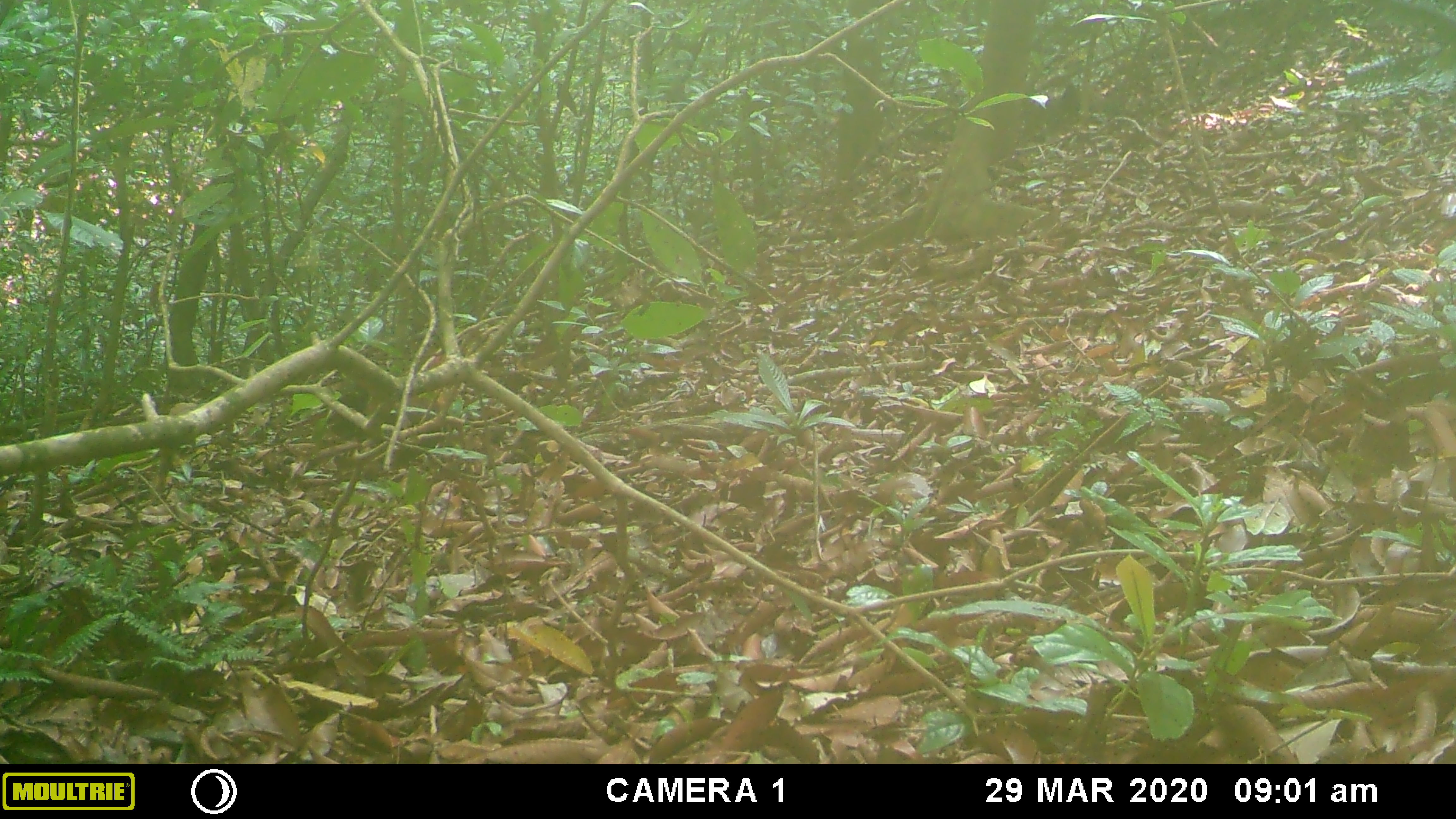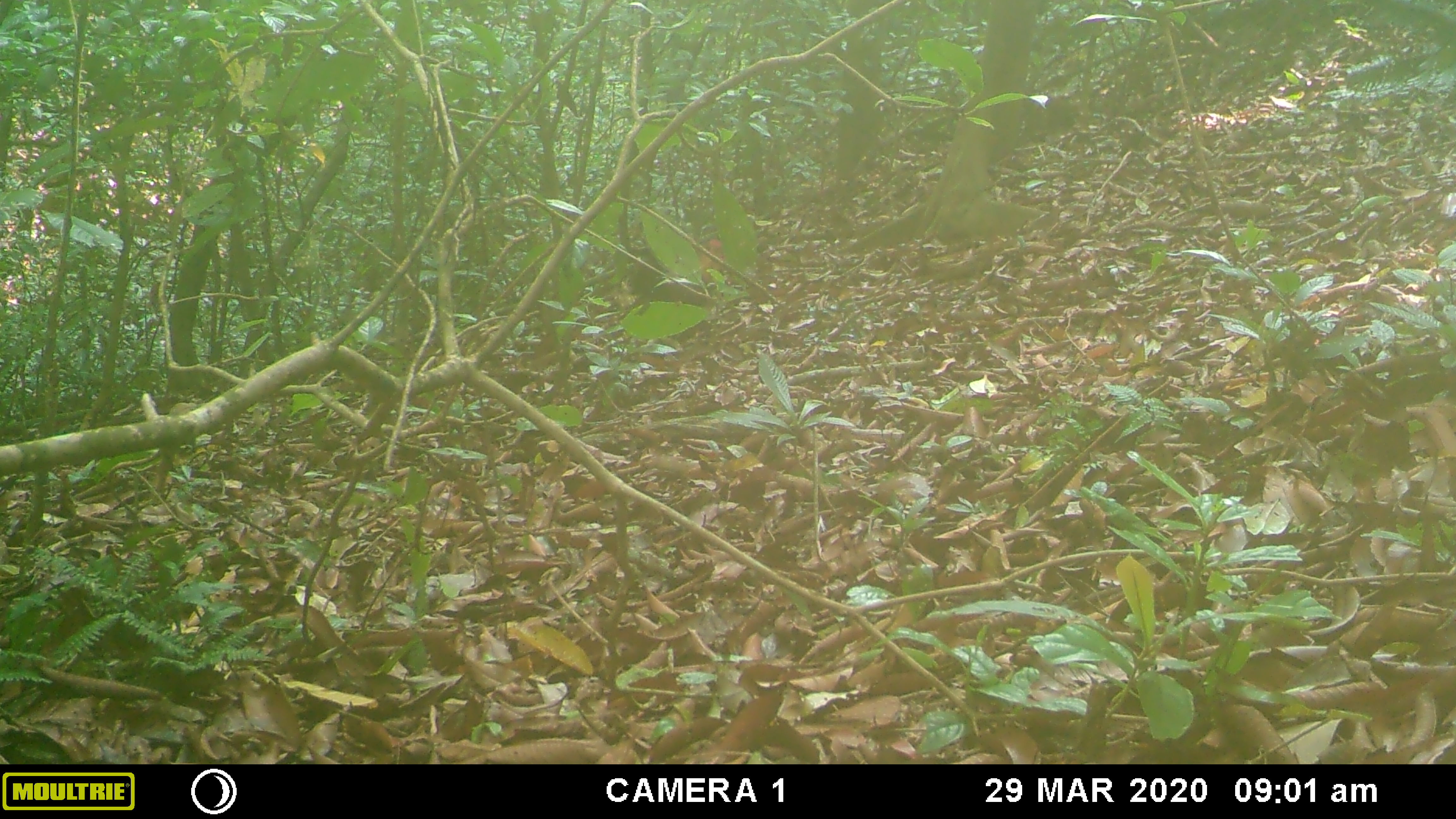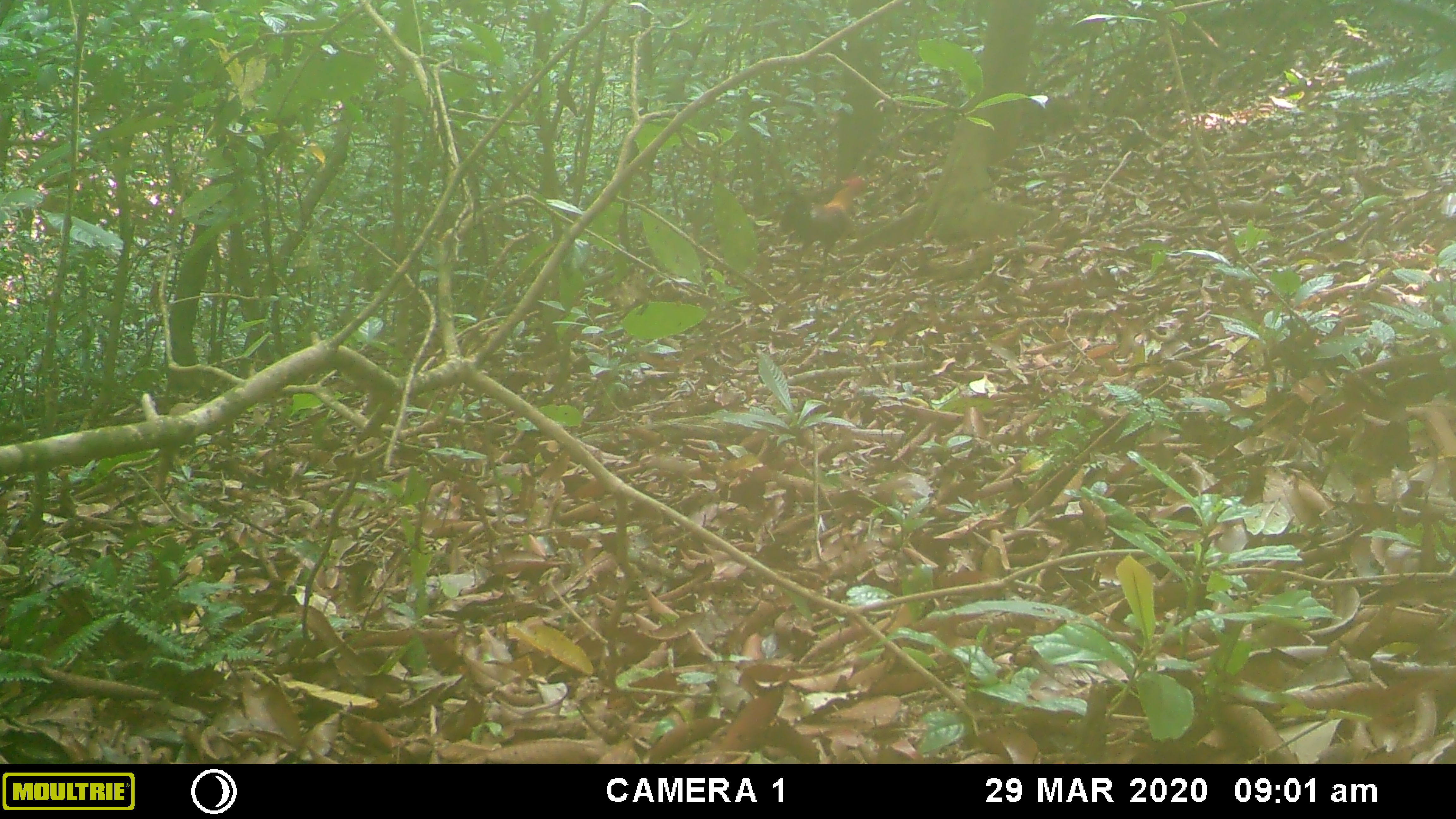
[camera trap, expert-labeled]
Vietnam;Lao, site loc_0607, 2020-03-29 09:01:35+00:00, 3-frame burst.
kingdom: Animalia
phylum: Chordata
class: Aves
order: Galliformes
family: Phasianidae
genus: Gallus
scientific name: Gallus gallus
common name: red junglefowl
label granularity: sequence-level